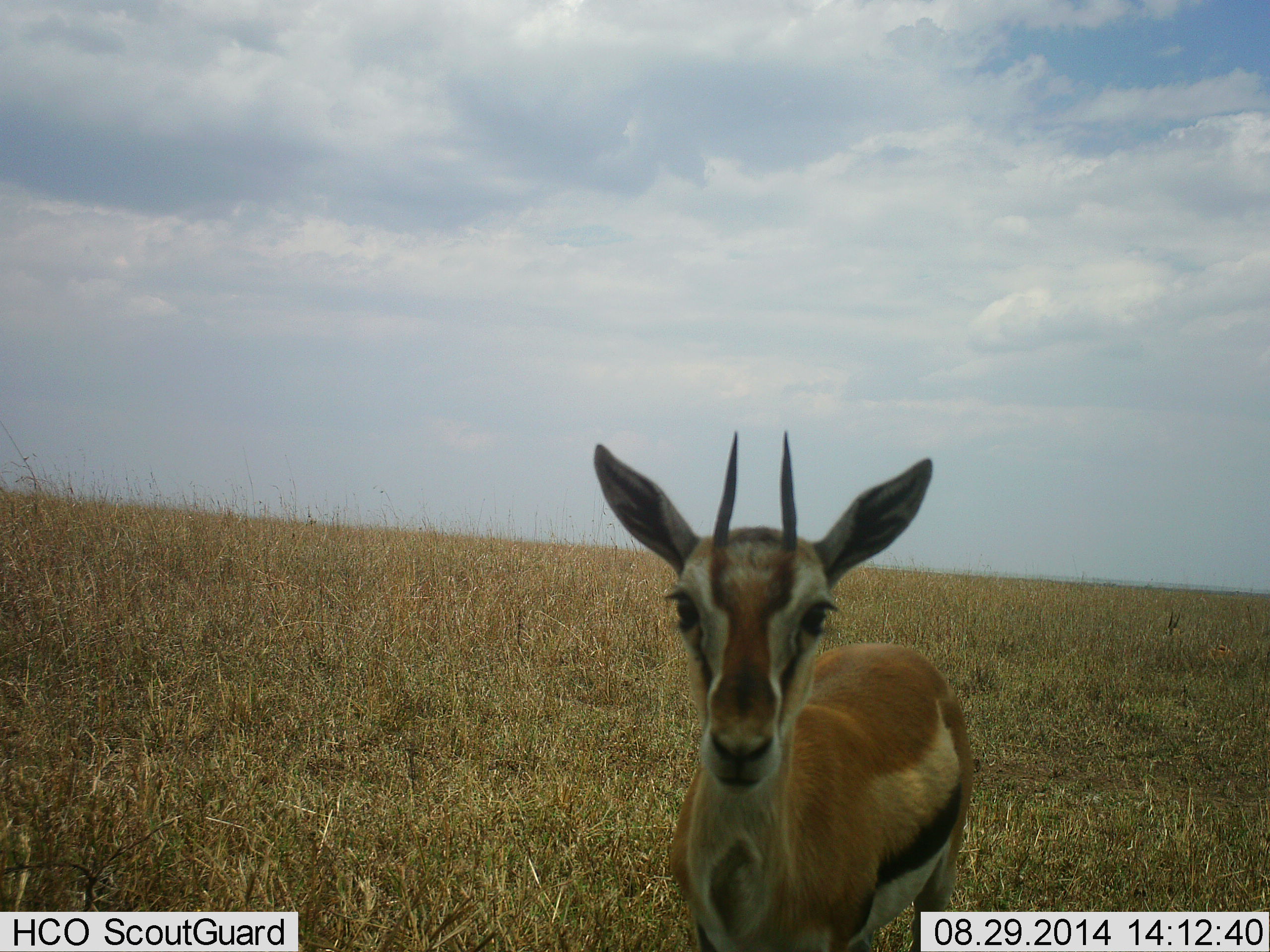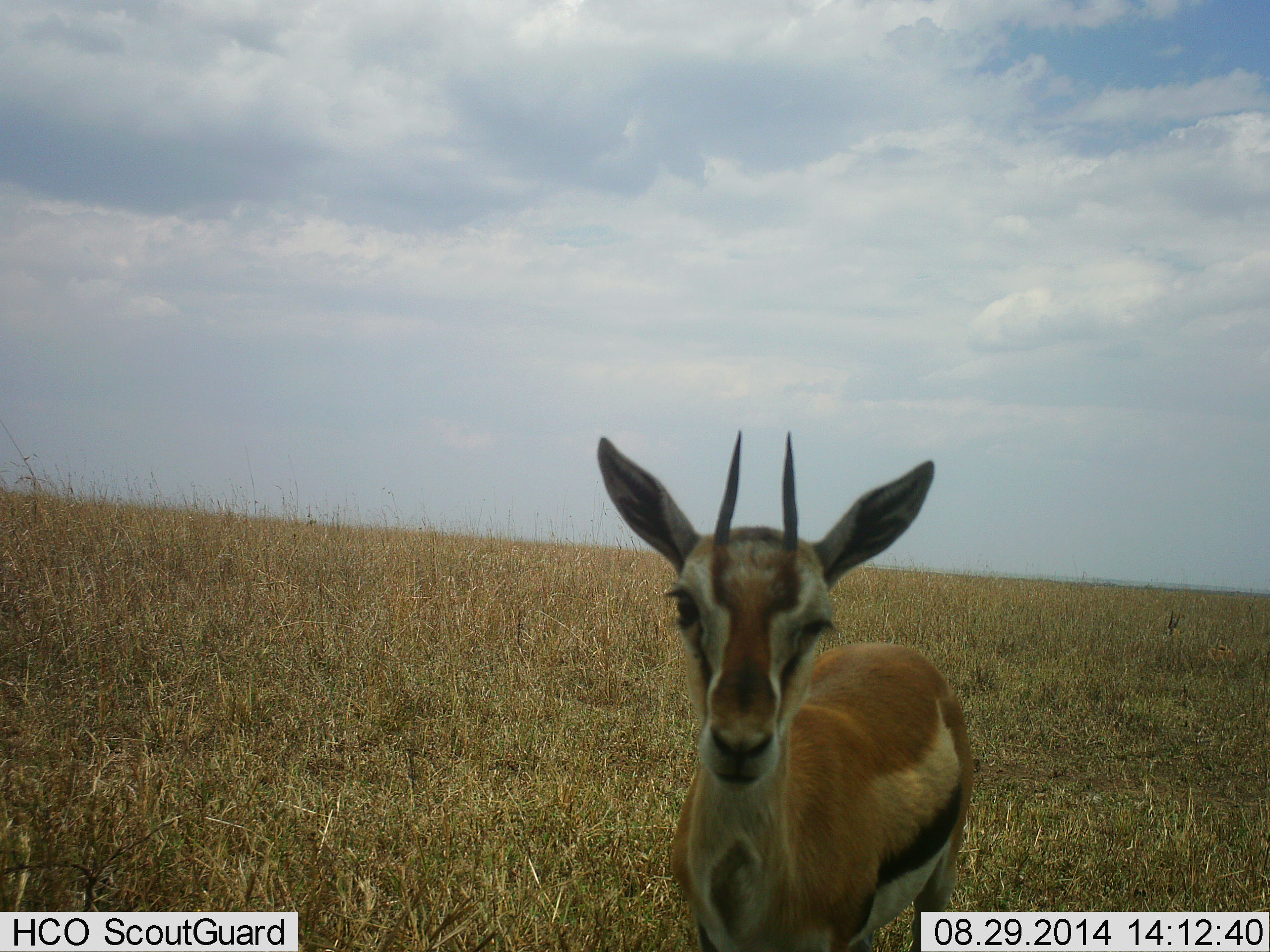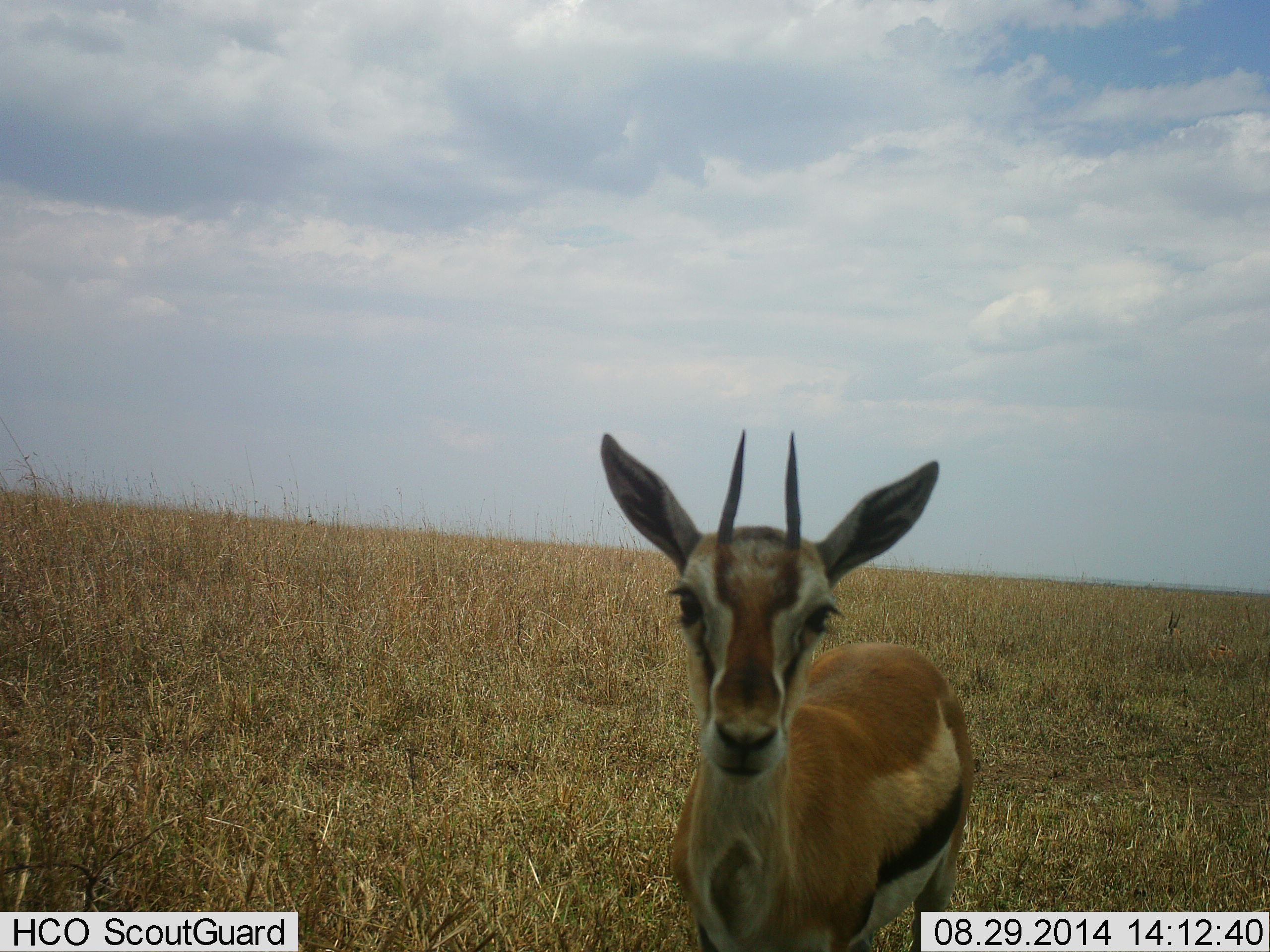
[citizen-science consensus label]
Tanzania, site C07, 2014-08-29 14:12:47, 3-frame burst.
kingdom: Animalia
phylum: Chordata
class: Mammalia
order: Artiodactyla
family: Bovidae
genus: Eudorcas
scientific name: Eudorcas thomsonii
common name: thomson's gazelle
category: gazellethomsons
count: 1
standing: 90%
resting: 10%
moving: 0%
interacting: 10%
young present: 0%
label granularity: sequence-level